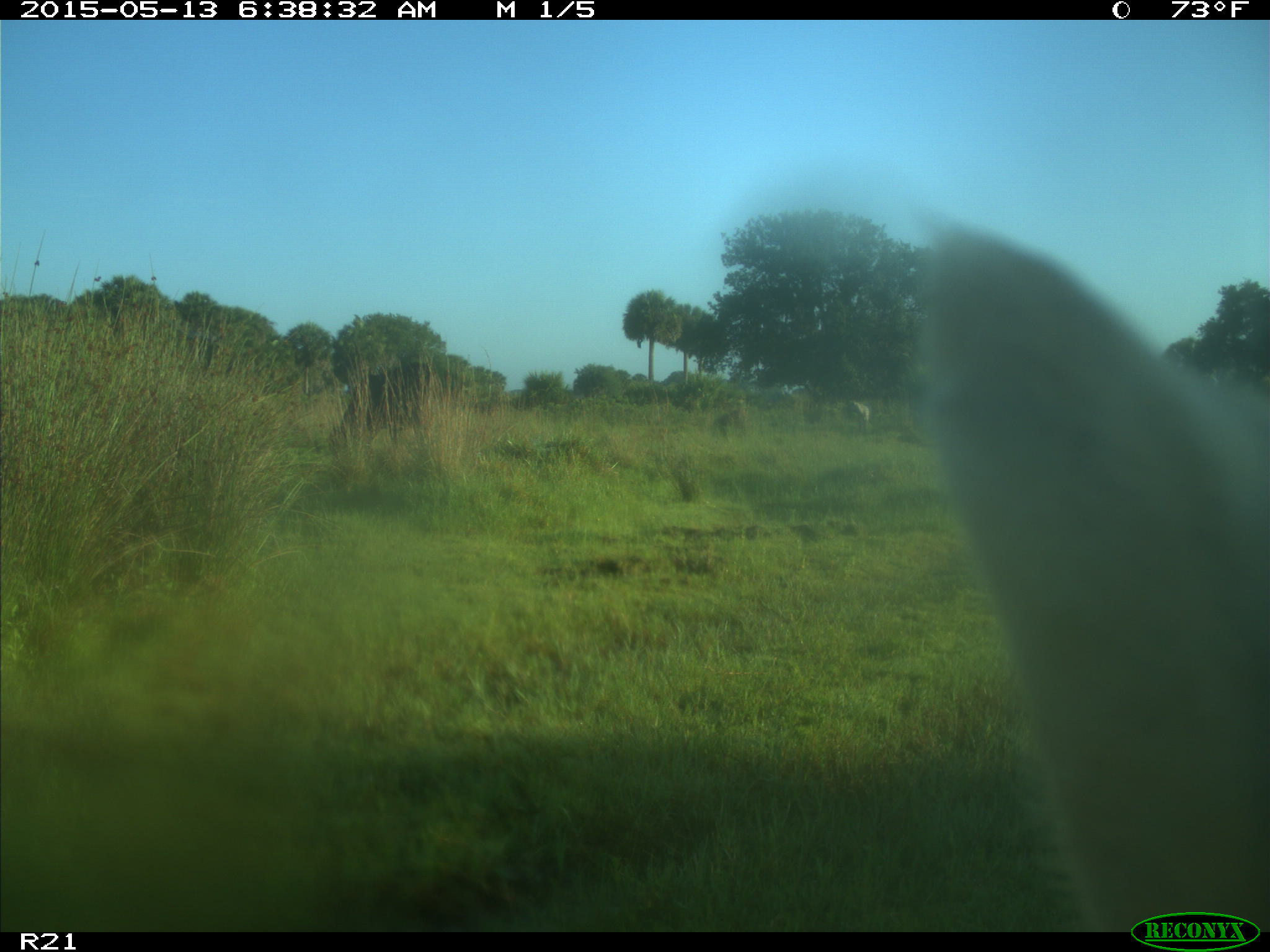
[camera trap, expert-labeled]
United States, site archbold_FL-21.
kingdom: Animalia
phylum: Chordata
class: Mammalia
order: Artiodactyla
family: Bovidae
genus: Bos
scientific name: Bos taurus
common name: domestic cow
Bos taurus (domestic cow).